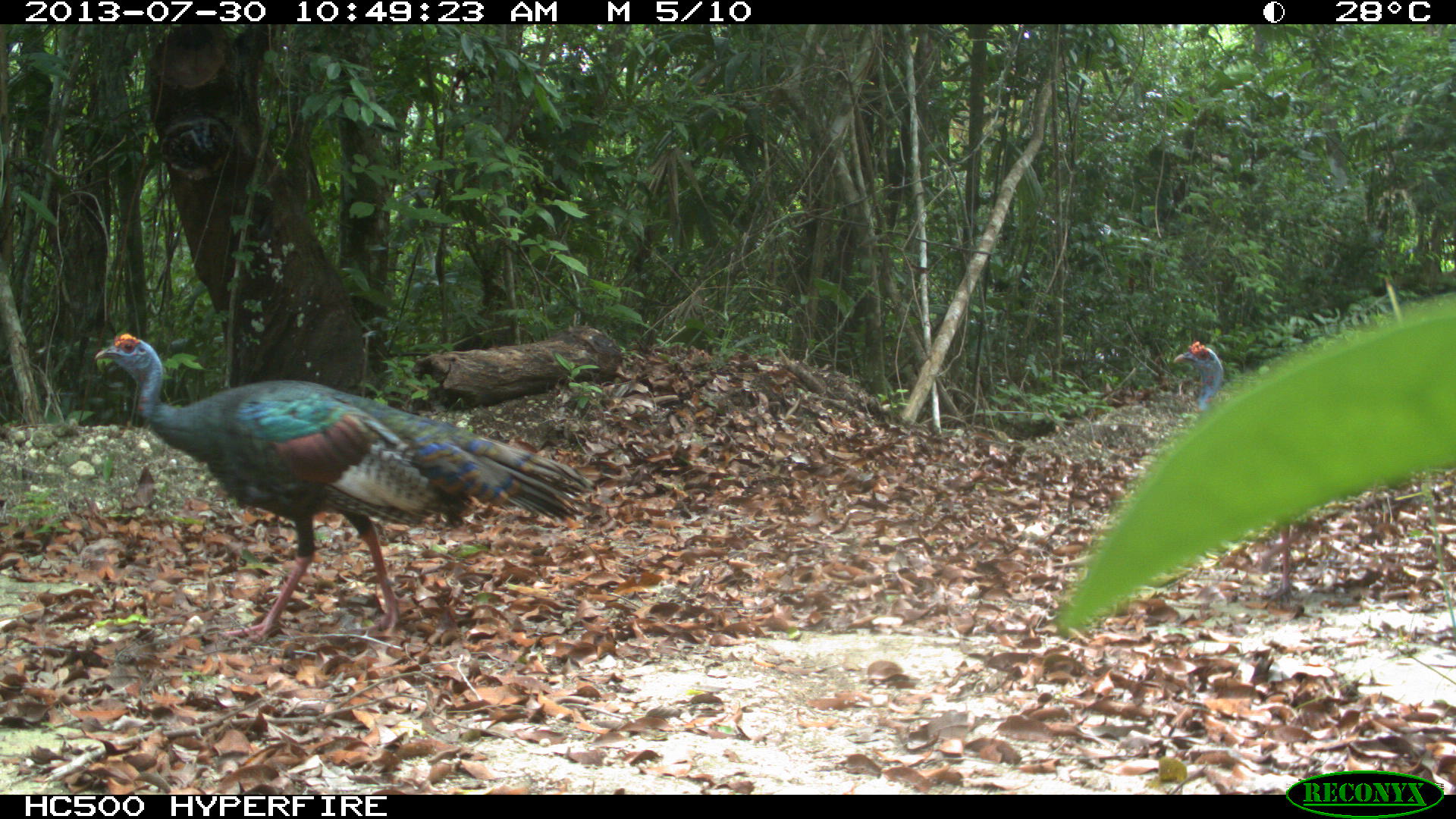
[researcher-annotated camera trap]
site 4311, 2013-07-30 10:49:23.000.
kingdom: Animalia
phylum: Chordata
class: Aves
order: Galliformes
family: Phasianidae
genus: Meleagris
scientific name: Meleagris ocellata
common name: ocellated turkey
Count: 3.